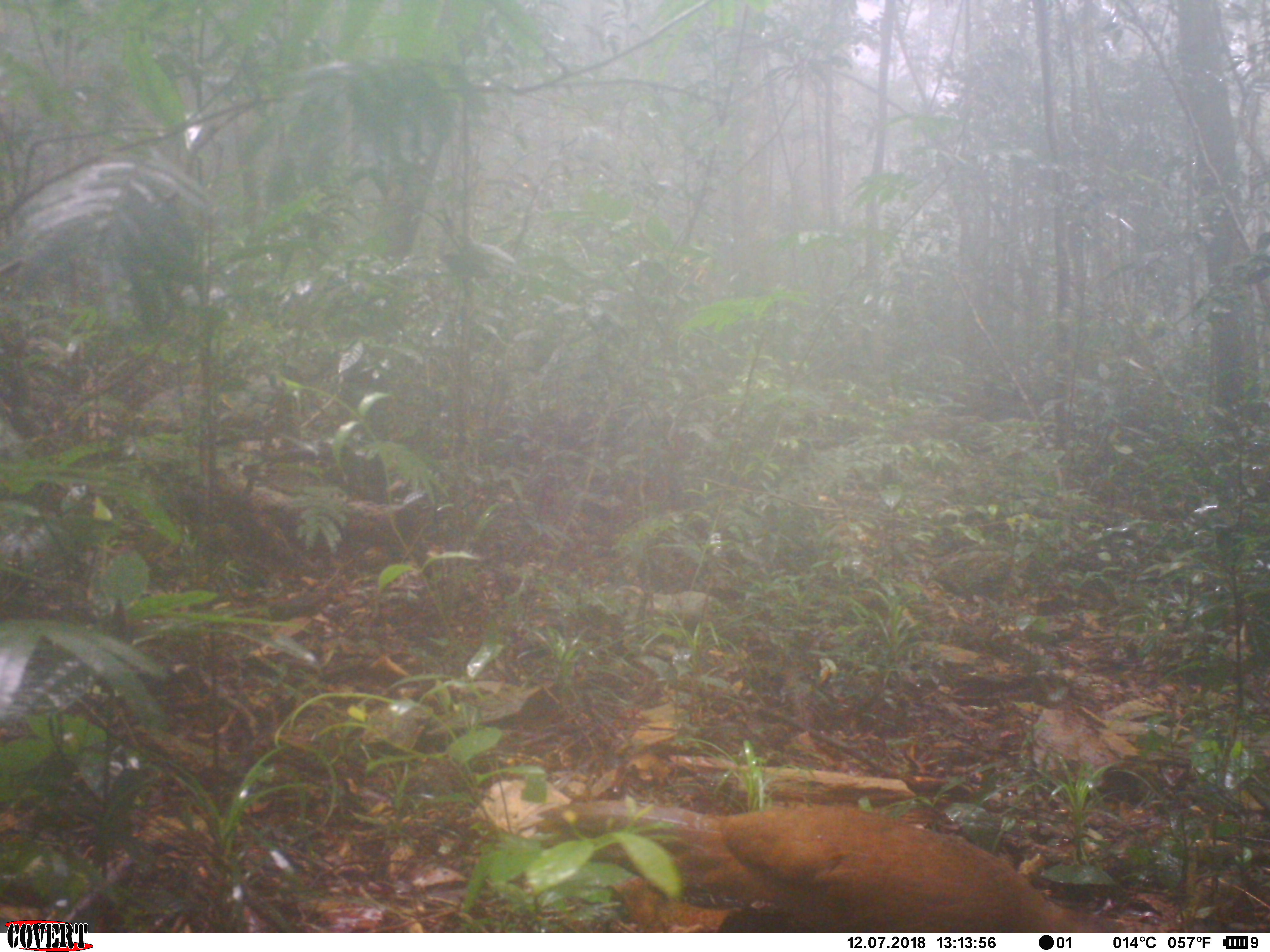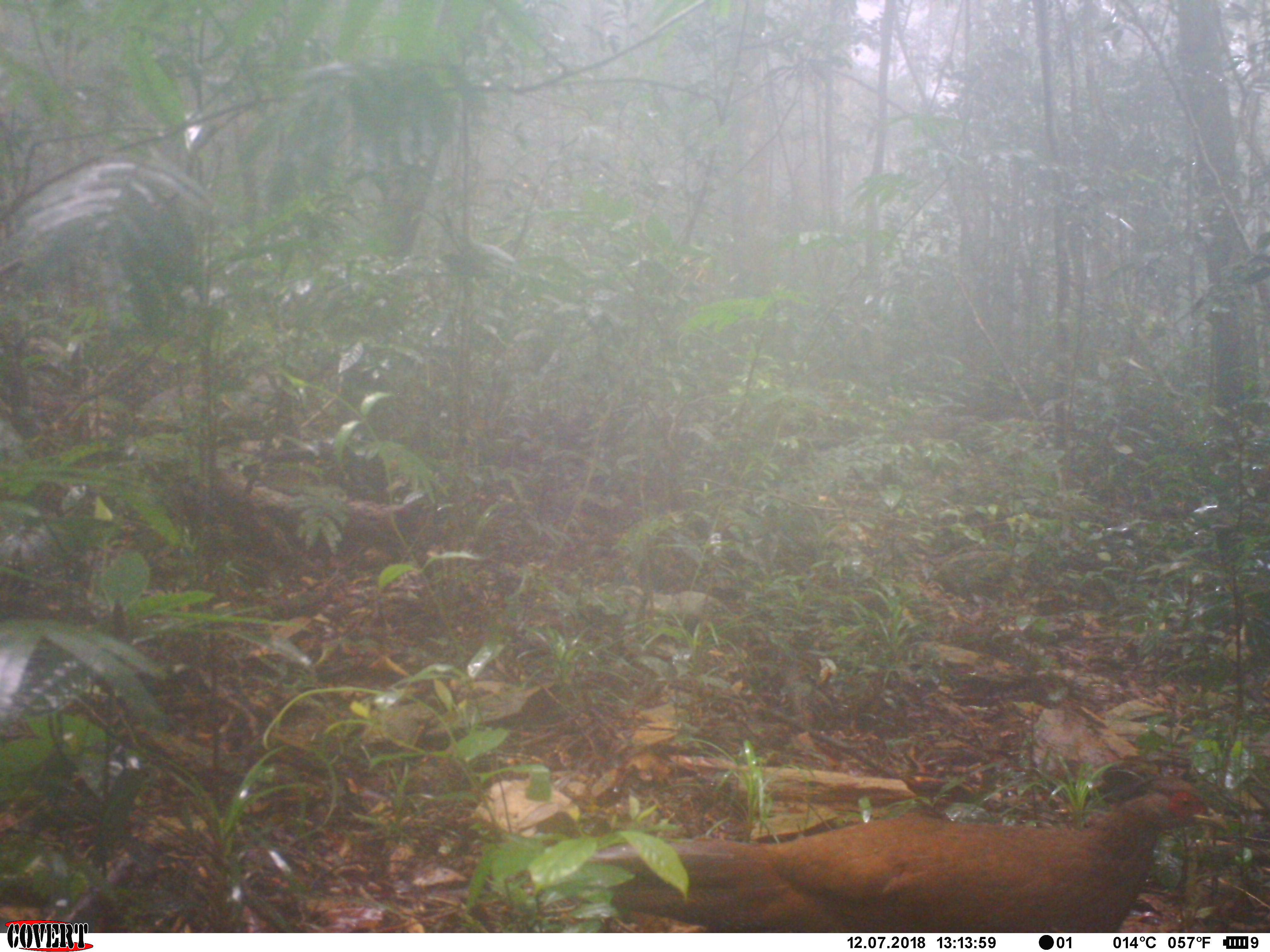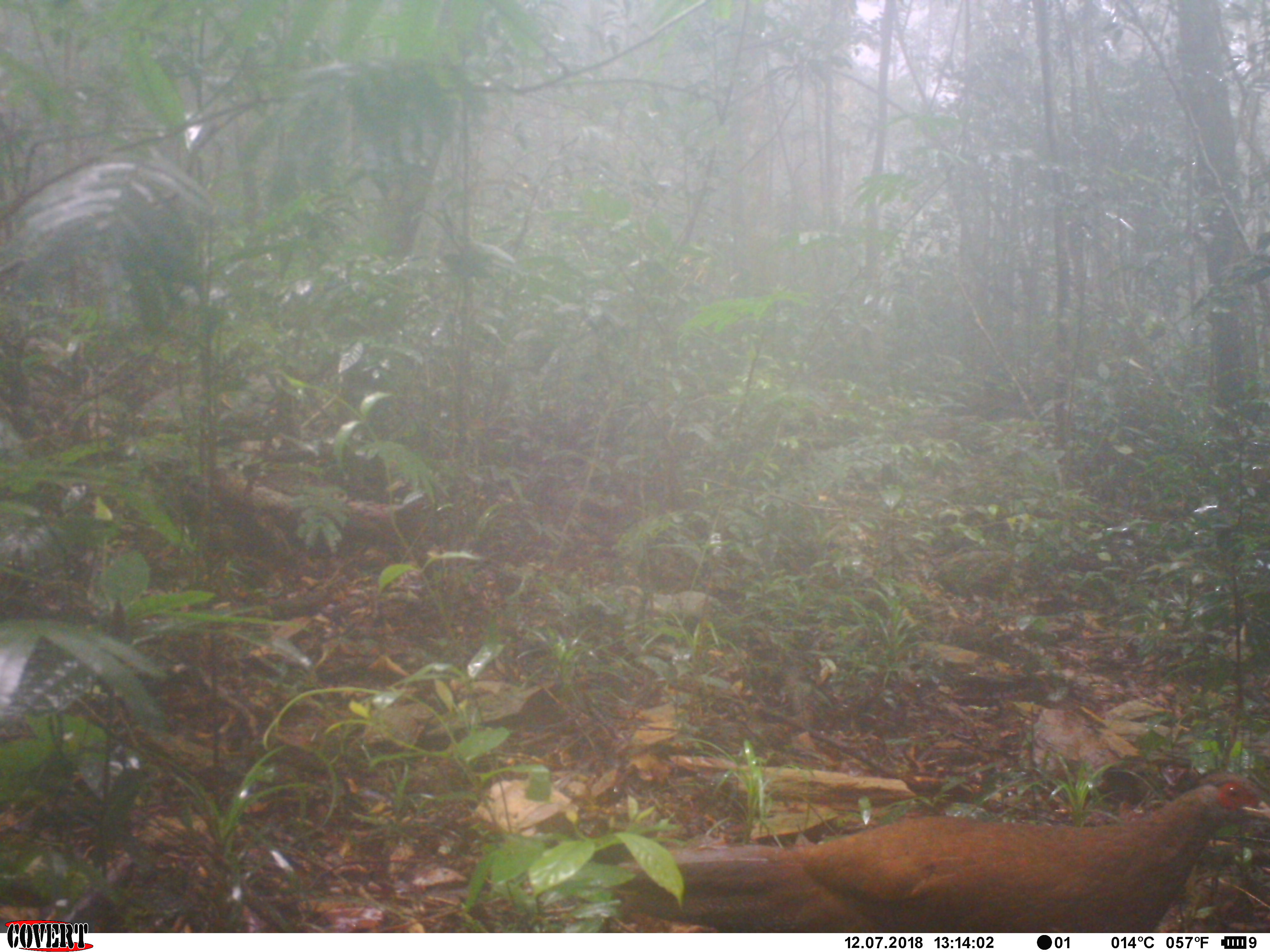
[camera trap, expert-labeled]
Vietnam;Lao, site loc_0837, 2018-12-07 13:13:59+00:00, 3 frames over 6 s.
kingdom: Animalia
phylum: Chordata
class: Aves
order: Galliformes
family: Phasianidae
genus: Lophura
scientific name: Lophura nycthemera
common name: silver pheasant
Silver pheasant (Lophura nycthemera). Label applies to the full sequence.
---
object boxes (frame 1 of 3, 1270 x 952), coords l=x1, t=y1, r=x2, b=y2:
silver pheasant: l=537, t=798, r=1107, b=926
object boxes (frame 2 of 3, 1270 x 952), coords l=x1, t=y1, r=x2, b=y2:
silver pheasant: l=587, t=773, r=1231, b=932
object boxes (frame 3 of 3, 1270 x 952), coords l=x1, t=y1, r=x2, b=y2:
silver pheasant: l=669, t=769, r=1270, b=932